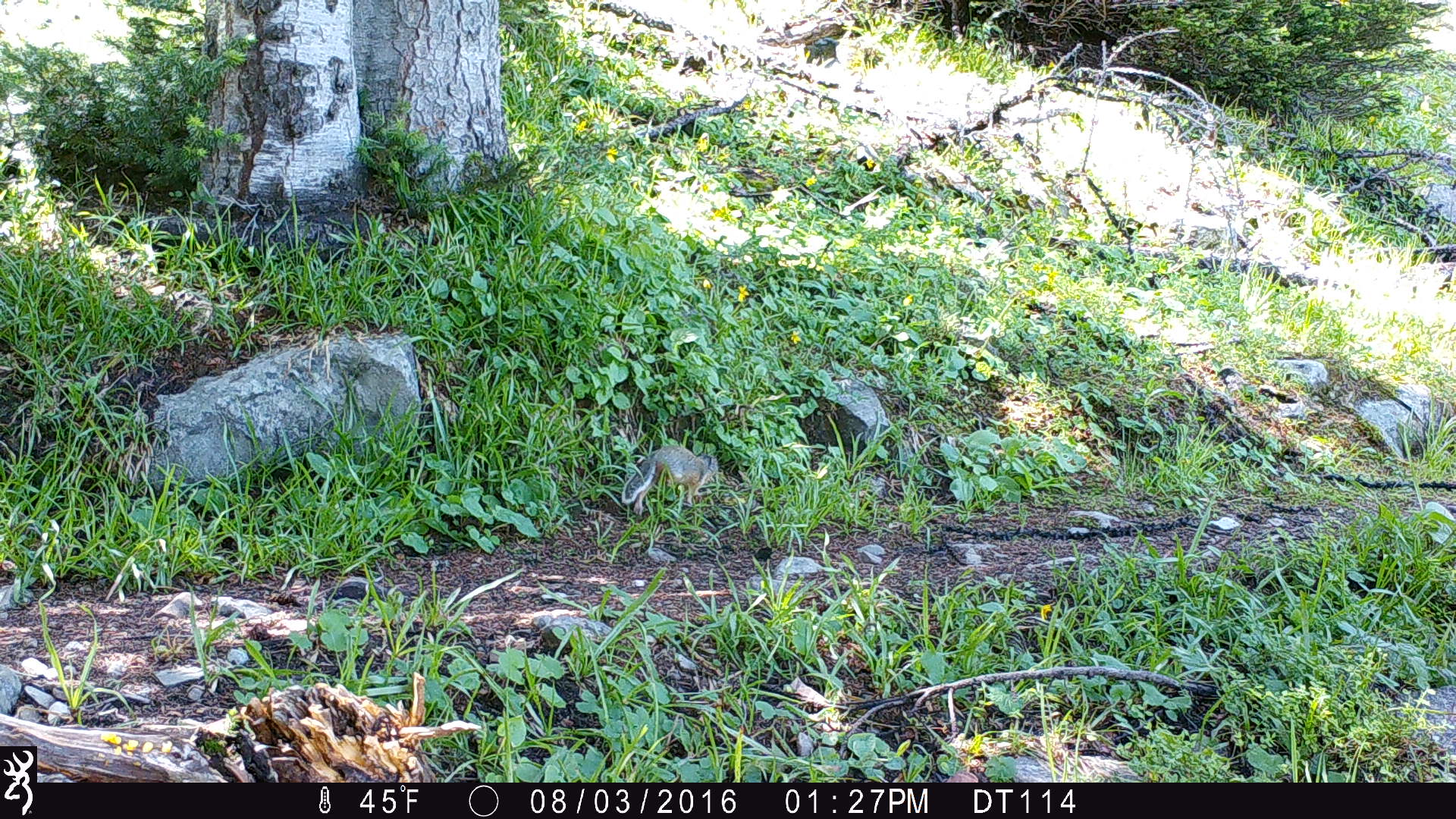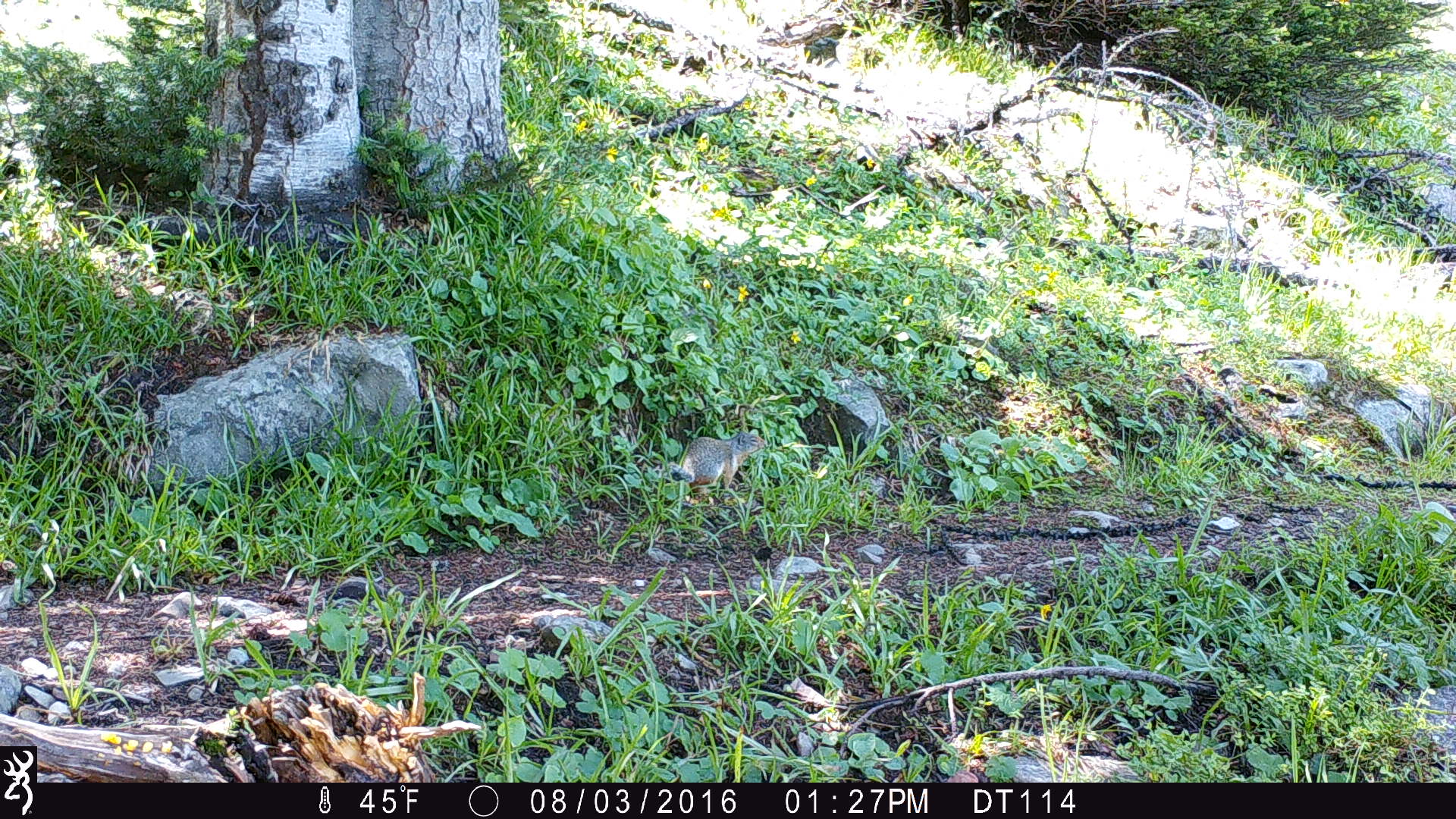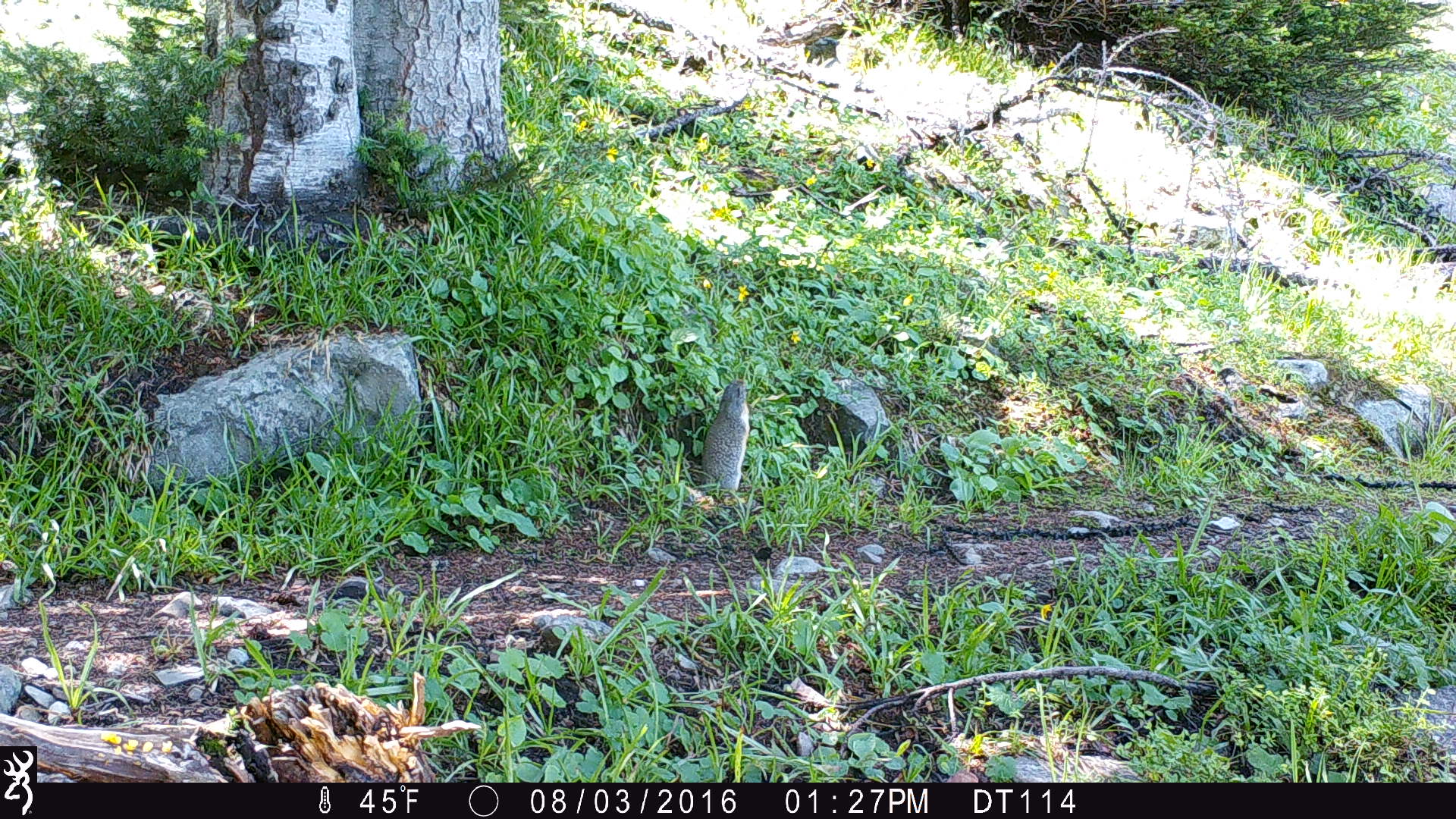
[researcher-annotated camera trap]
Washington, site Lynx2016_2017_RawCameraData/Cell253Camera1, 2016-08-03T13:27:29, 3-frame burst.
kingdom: Animalia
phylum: Chordata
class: Mammalia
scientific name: Mammalia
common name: small mammal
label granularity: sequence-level